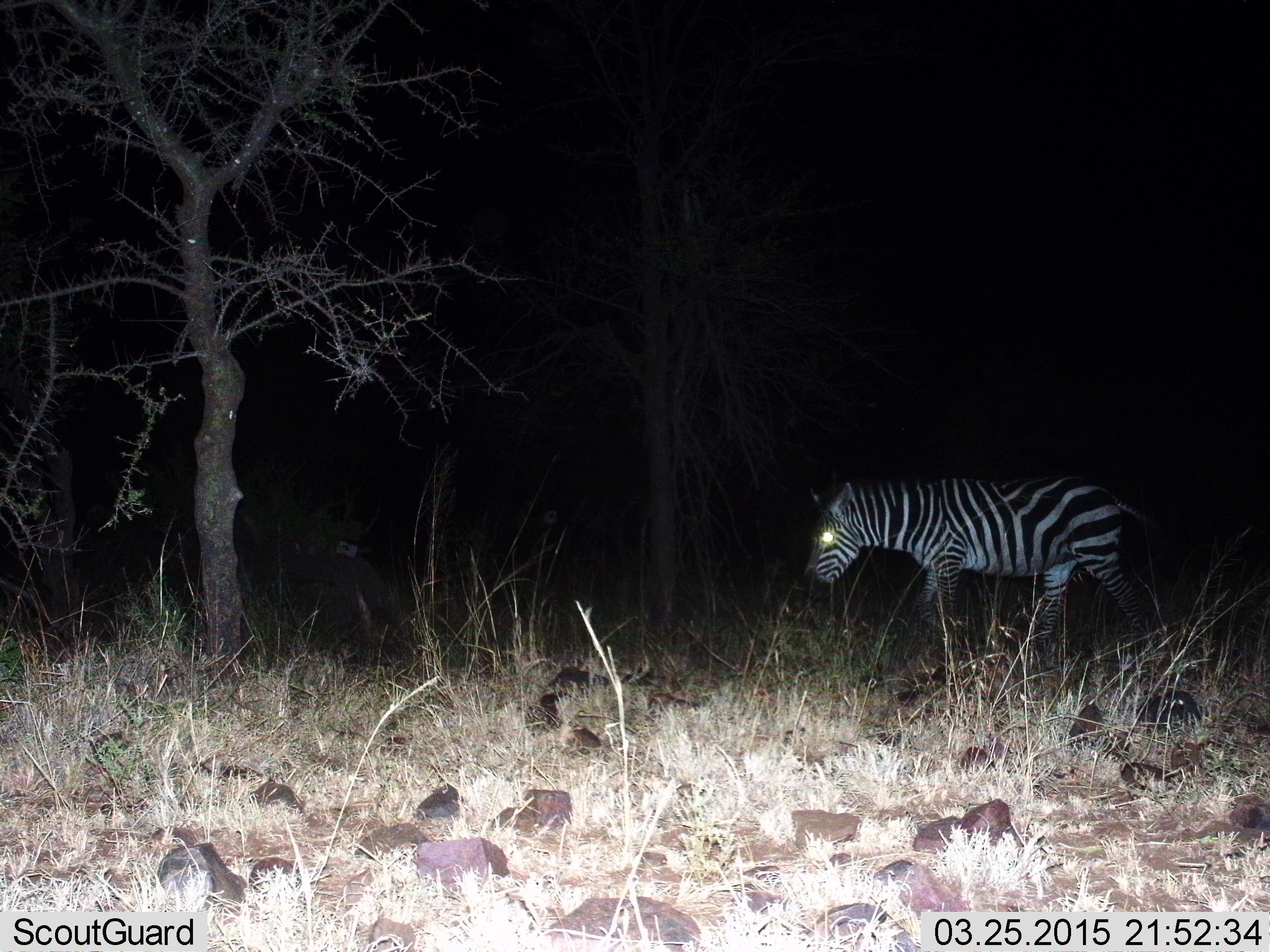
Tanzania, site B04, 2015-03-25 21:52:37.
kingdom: Animalia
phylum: Chordata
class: Mammalia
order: Perissodactyla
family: Equidae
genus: Equus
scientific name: Equus quagga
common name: plains zebra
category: zebra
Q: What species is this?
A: Zebra (plains zebra) (Equus quagga).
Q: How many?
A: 1.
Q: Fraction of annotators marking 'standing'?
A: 50%.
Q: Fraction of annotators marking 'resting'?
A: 0%.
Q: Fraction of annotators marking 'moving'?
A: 40%.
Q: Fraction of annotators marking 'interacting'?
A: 0%.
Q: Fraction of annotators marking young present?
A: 0%.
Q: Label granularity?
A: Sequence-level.